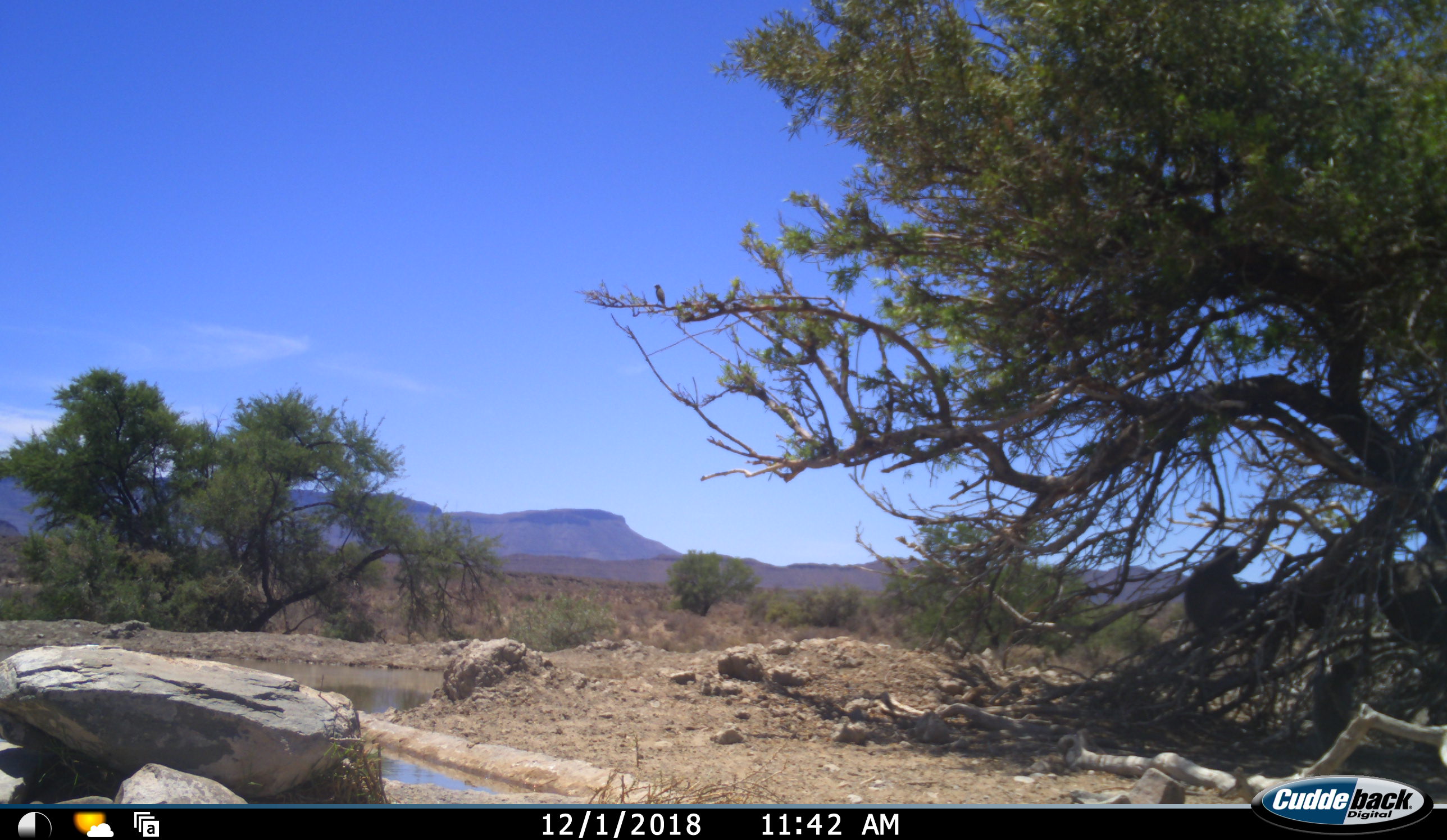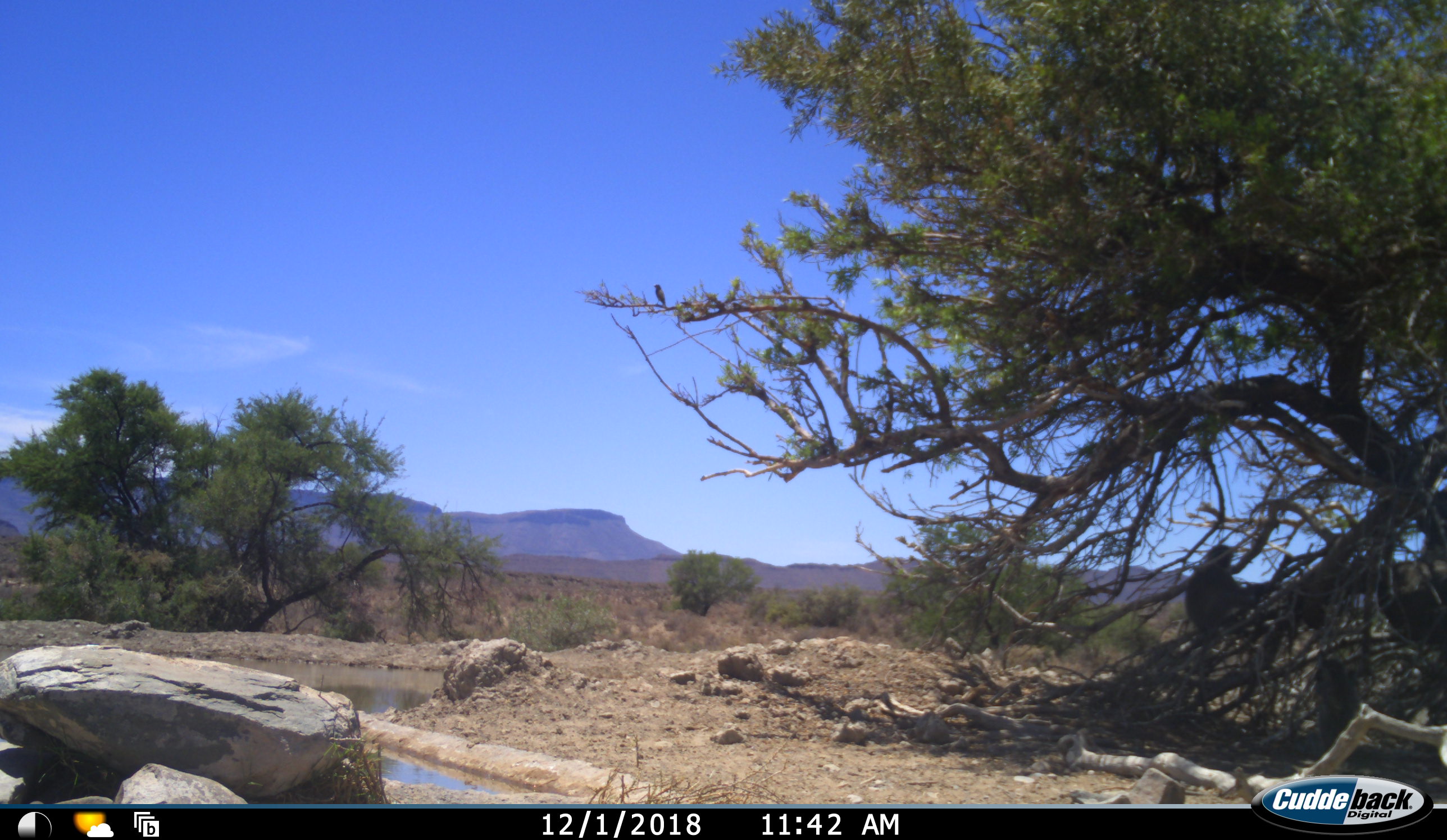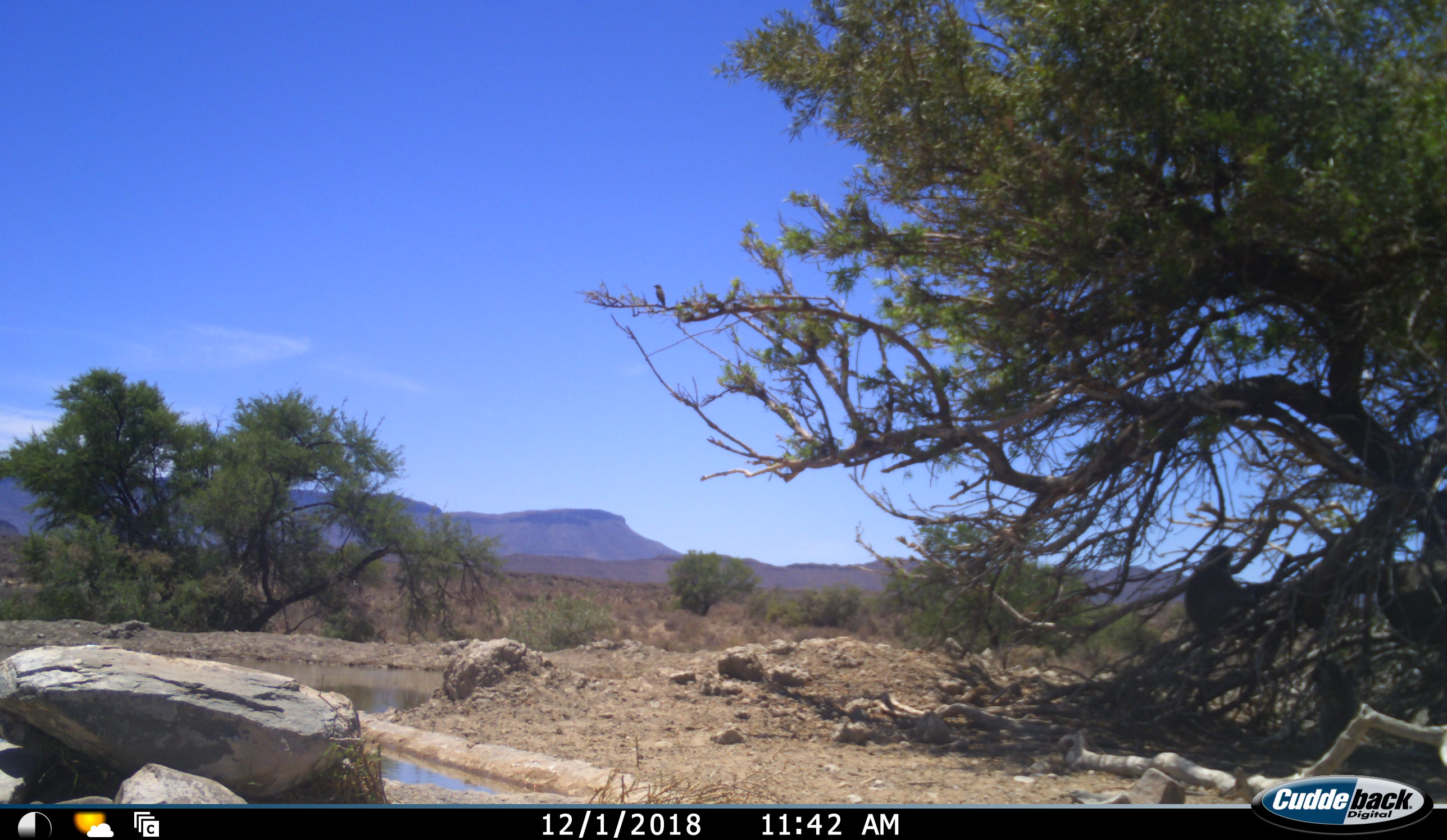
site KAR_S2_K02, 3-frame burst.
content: unidentified animal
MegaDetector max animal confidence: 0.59